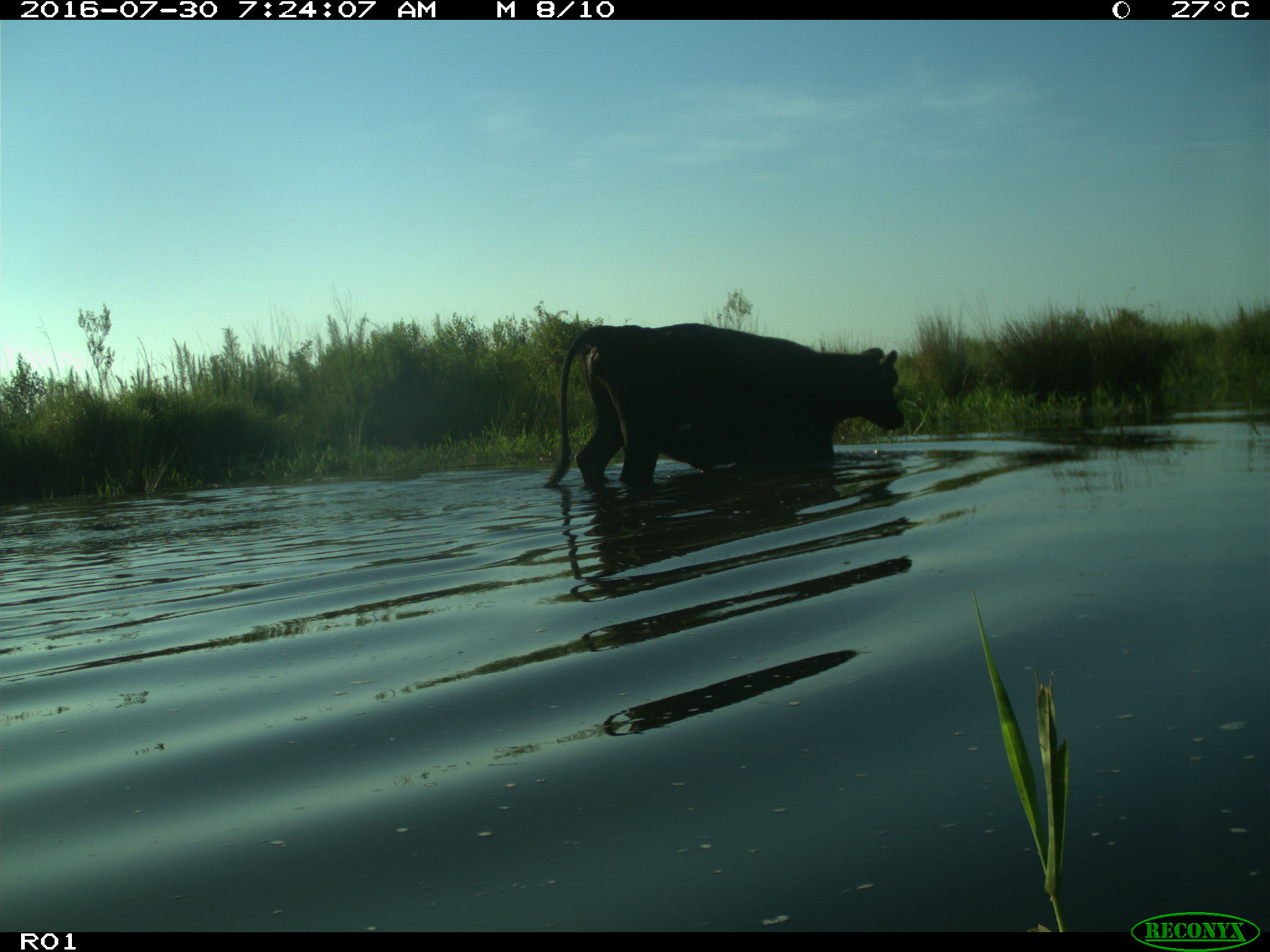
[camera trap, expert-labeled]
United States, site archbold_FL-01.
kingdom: Animalia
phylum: Chordata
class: Mammalia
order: Artiodactyla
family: Bovidae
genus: Bos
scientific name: Bos taurus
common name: domestic cow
Bos taurus (domestic cow).